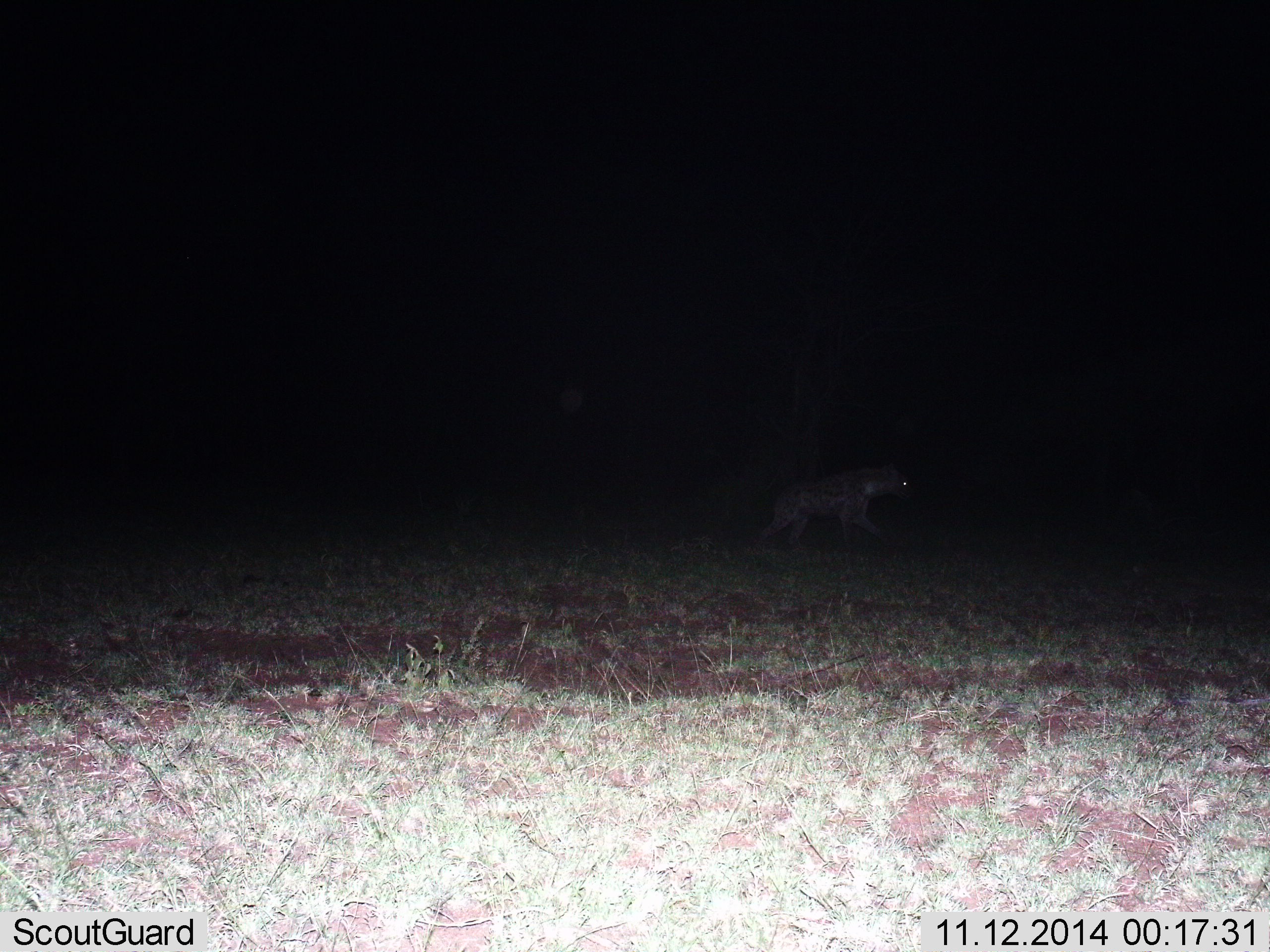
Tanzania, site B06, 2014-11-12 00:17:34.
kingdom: Animalia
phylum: Chordata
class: Mammalia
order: Carnivora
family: Hyaenidae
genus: Crocuta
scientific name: Crocuta crocuta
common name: spotted hyena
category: hyenaspotted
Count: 1.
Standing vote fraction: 0%.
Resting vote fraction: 0%.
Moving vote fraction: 100%.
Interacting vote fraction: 0%.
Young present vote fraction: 0%.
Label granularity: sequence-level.